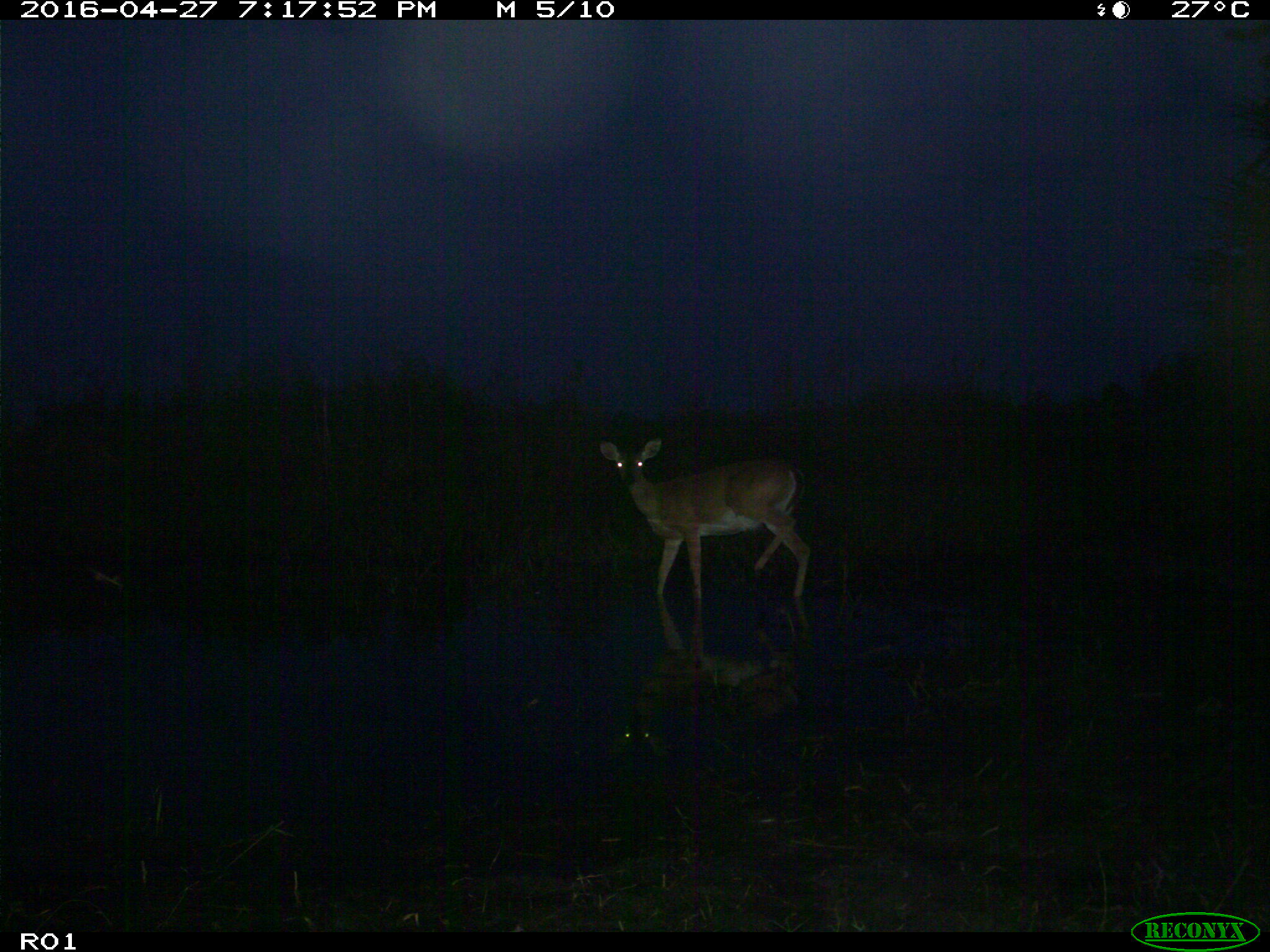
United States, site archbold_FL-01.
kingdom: Animalia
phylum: Chordata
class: Mammalia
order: Artiodactyla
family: Cervidae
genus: Odocoileus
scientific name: Odocoileus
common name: deer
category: unidentified deer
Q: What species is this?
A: Unidentified deer (deer) (Odocoileus).